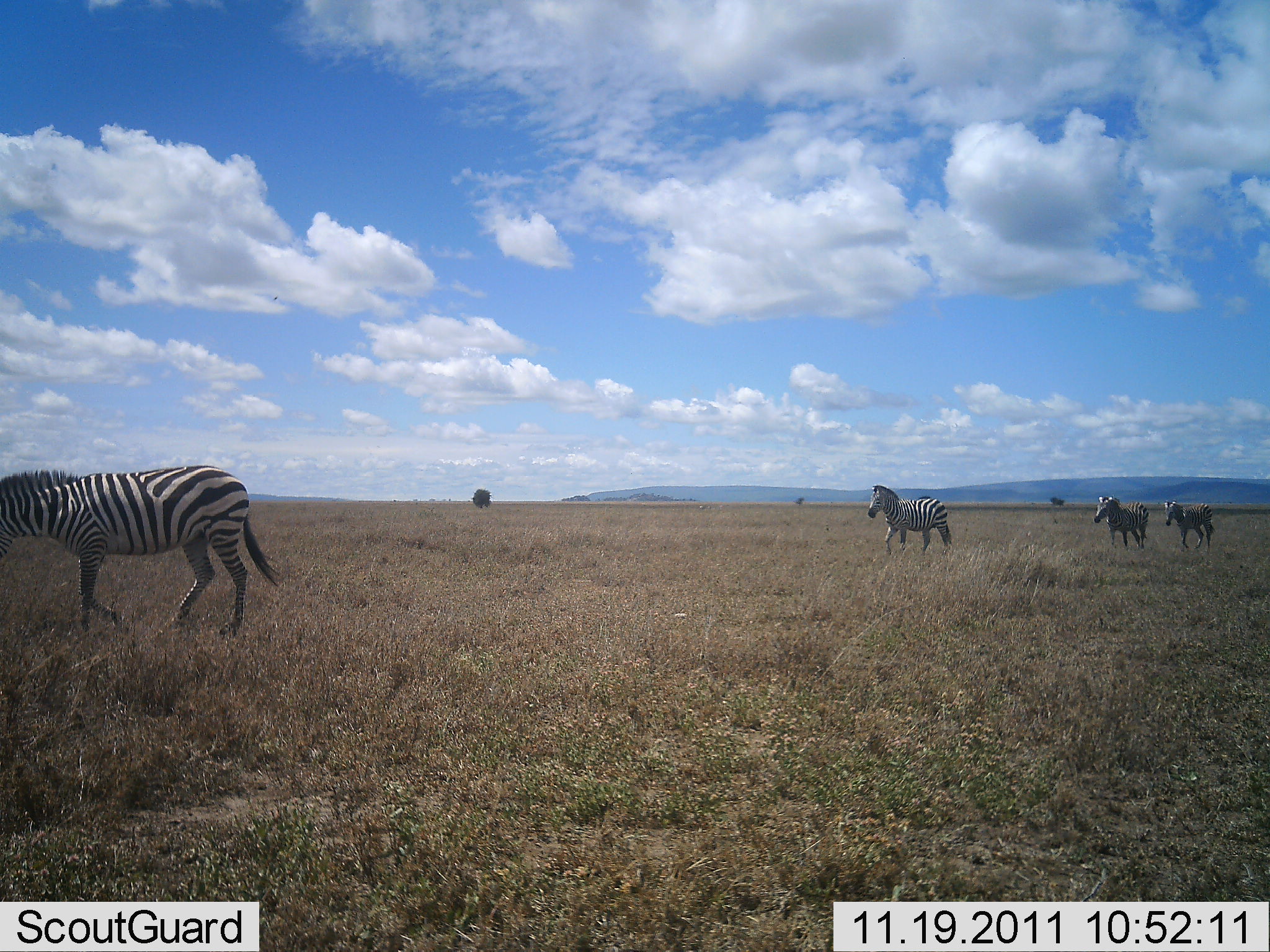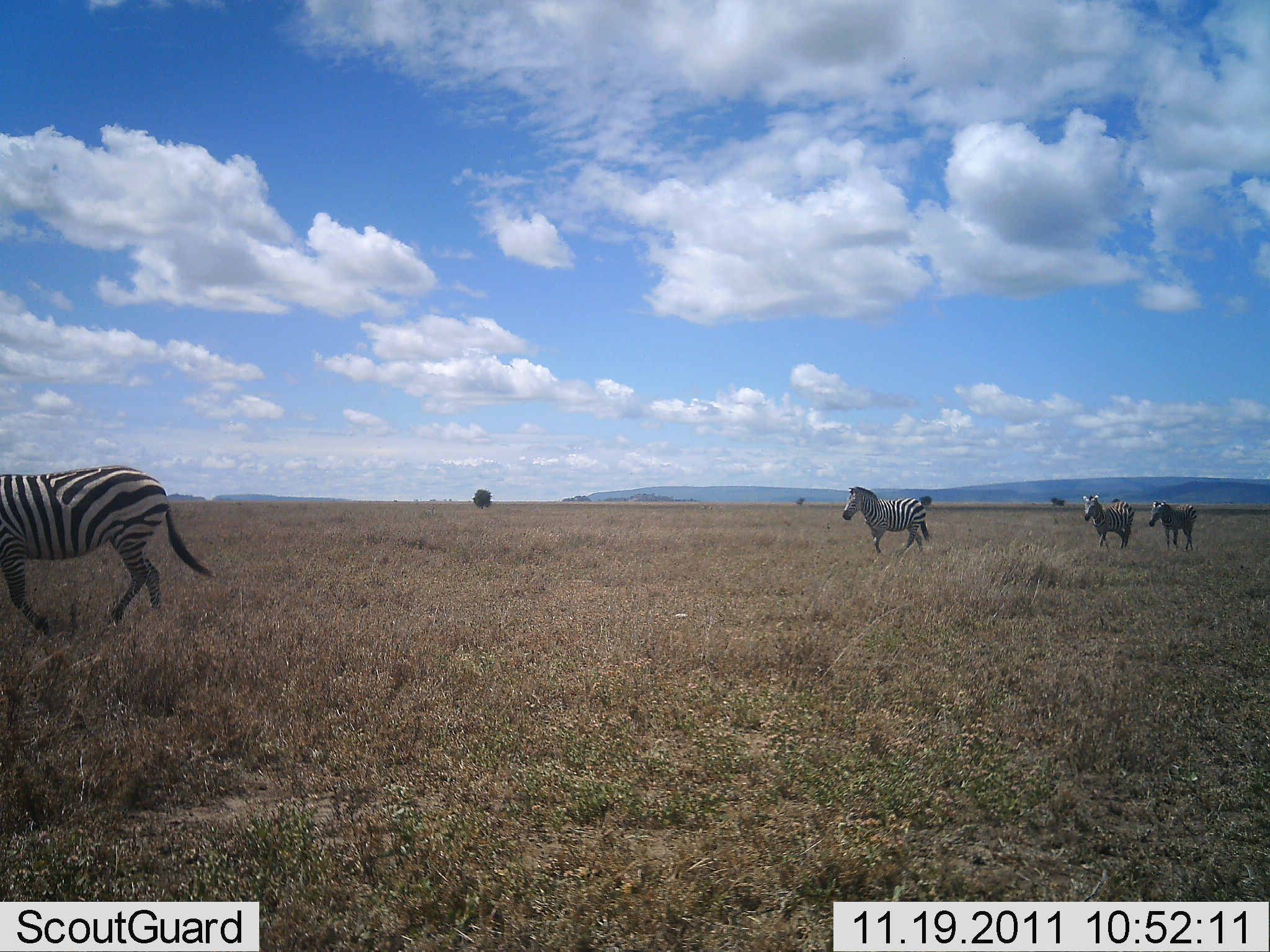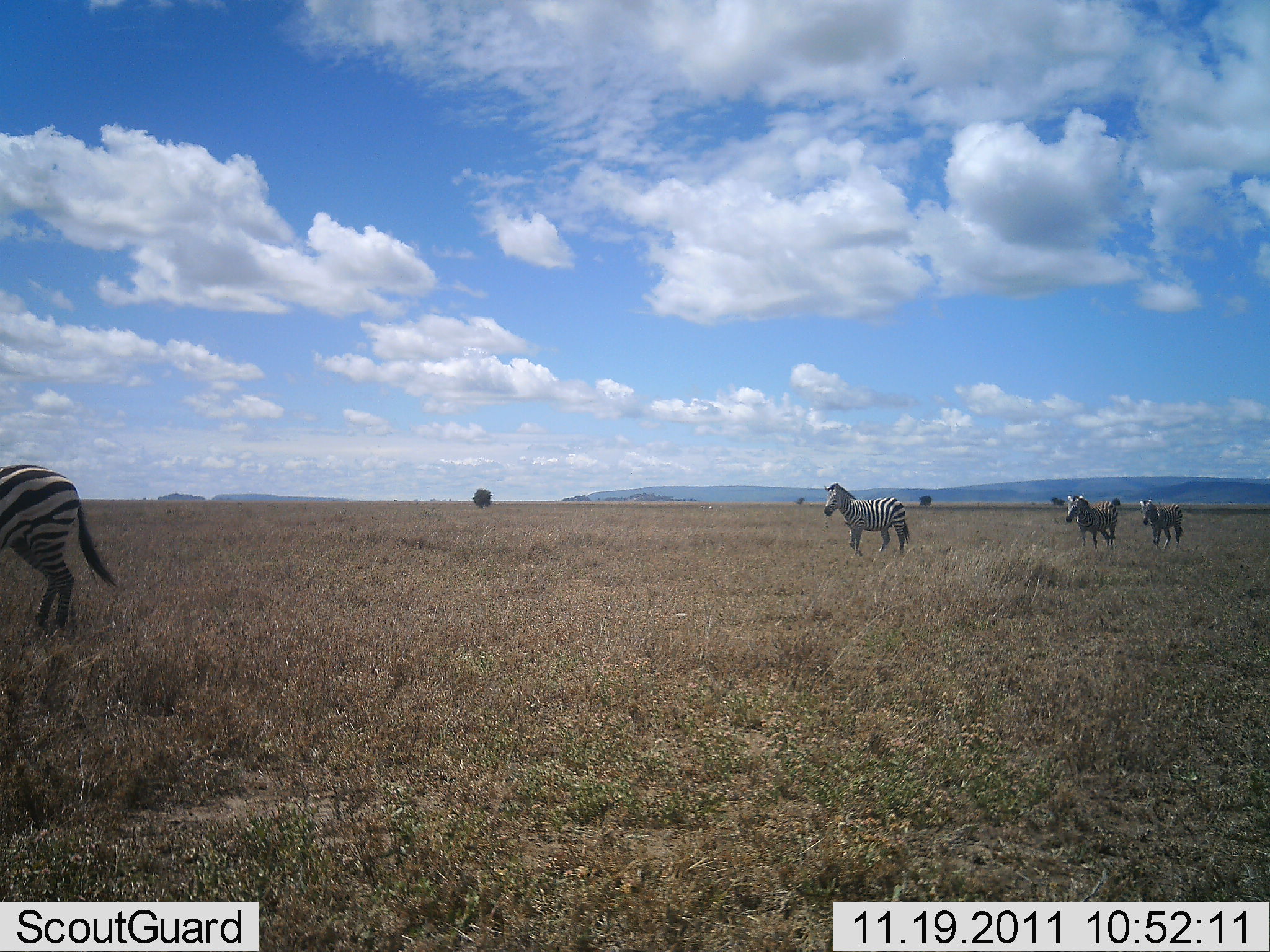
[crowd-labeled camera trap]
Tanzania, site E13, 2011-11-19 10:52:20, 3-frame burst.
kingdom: Animalia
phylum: Chordata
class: Mammalia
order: Perissodactyla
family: Equidae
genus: Equus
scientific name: Equus quagga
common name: plains zebra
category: zebra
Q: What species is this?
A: Zebra (plains zebra) (Equus quagga).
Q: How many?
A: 4.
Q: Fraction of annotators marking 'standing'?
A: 18%.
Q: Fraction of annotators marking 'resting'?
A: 0%.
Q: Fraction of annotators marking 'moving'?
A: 91%.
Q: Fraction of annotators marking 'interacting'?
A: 0%.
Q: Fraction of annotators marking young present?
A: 0%.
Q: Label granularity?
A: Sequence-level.